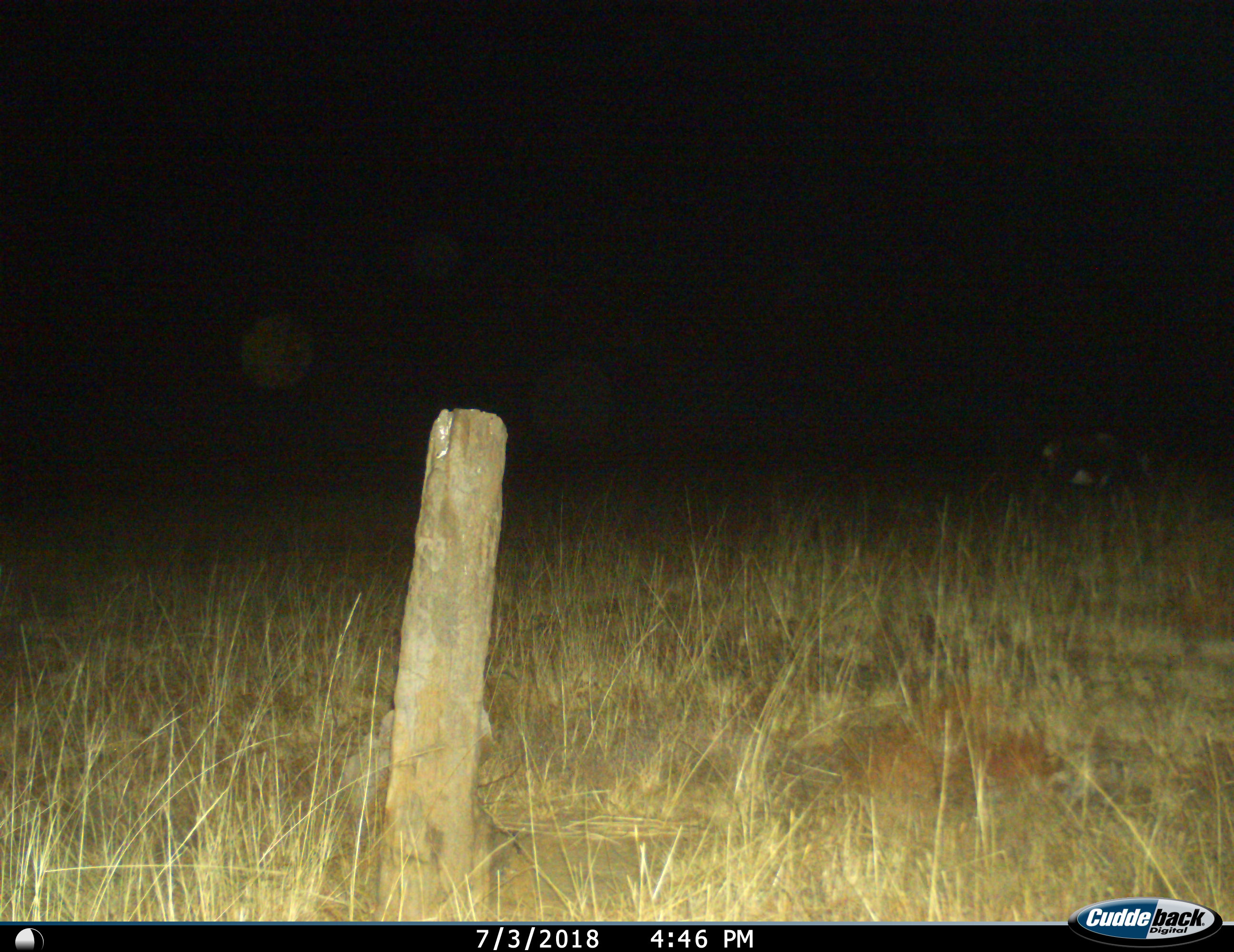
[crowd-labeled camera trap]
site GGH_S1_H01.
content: unidentified animal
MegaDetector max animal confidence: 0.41